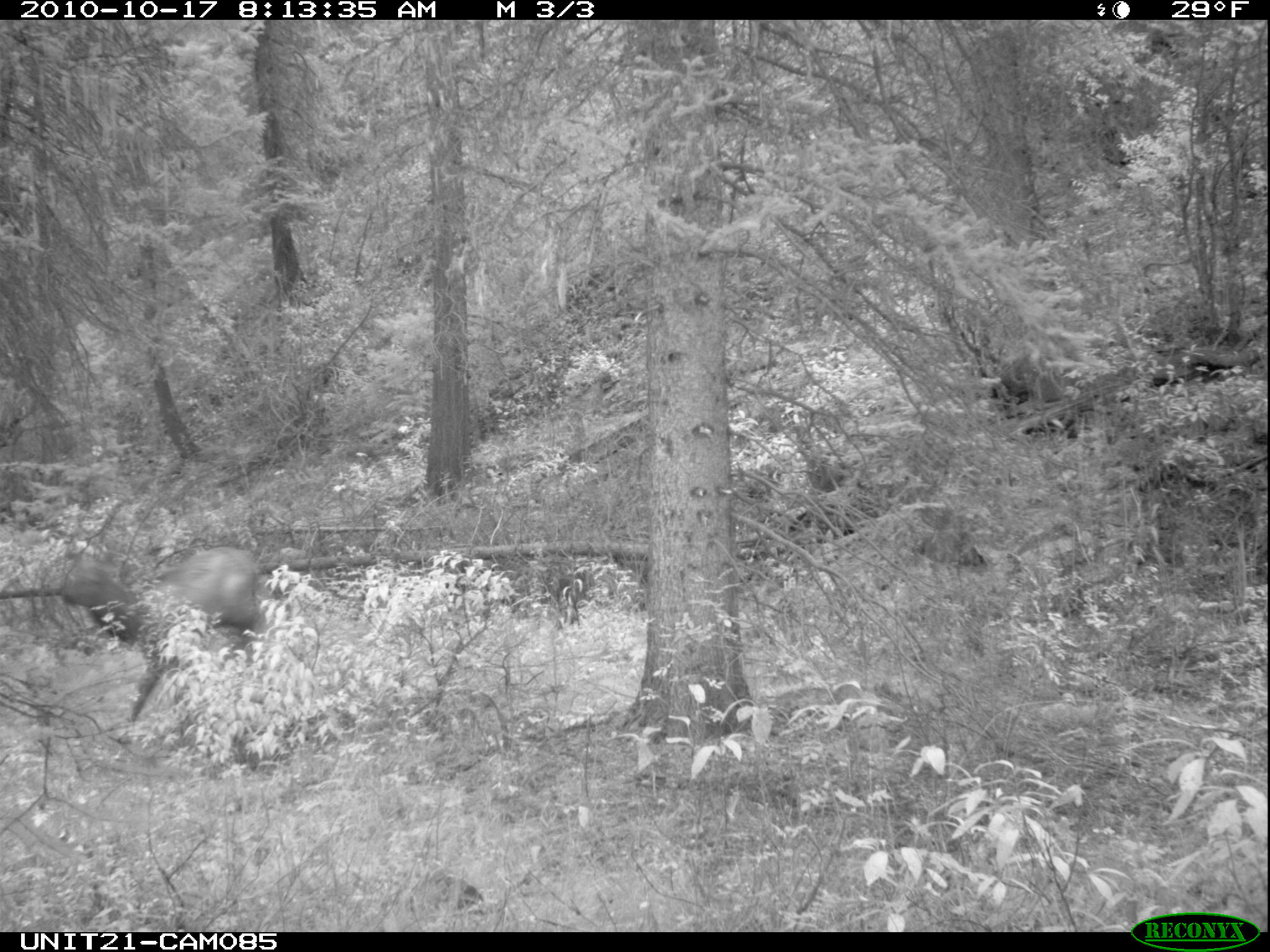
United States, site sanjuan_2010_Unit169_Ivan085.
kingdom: Animalia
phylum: Chordata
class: Mammalia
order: Artiodactyla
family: Cervidae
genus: Cervus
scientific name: Cervus elaphus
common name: red deer